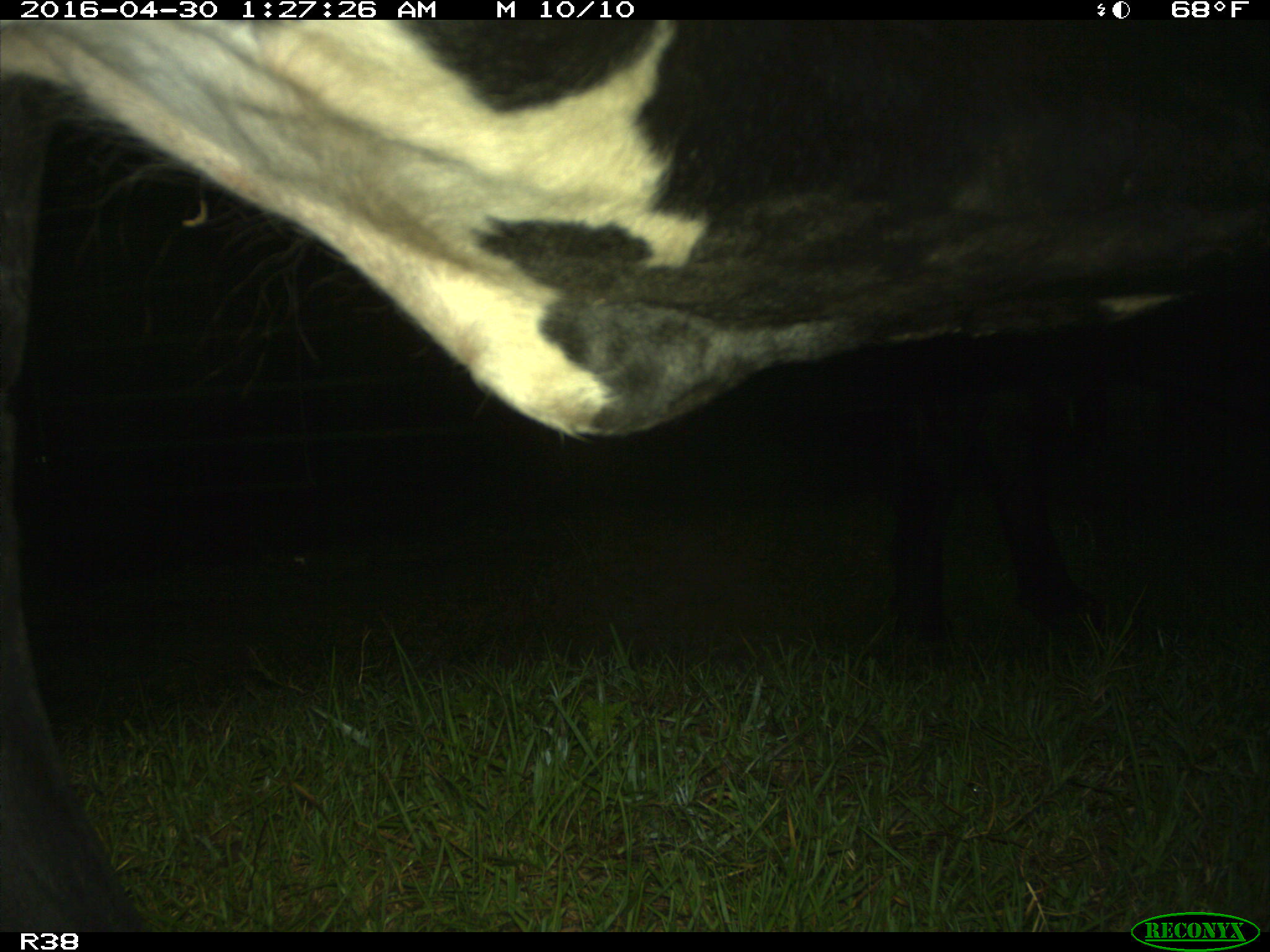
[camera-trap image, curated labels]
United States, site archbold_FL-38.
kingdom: Animalia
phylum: Chordata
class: Mammalia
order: Artiodactyla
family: Bovidae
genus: Bos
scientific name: Bos taurus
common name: domestic cow